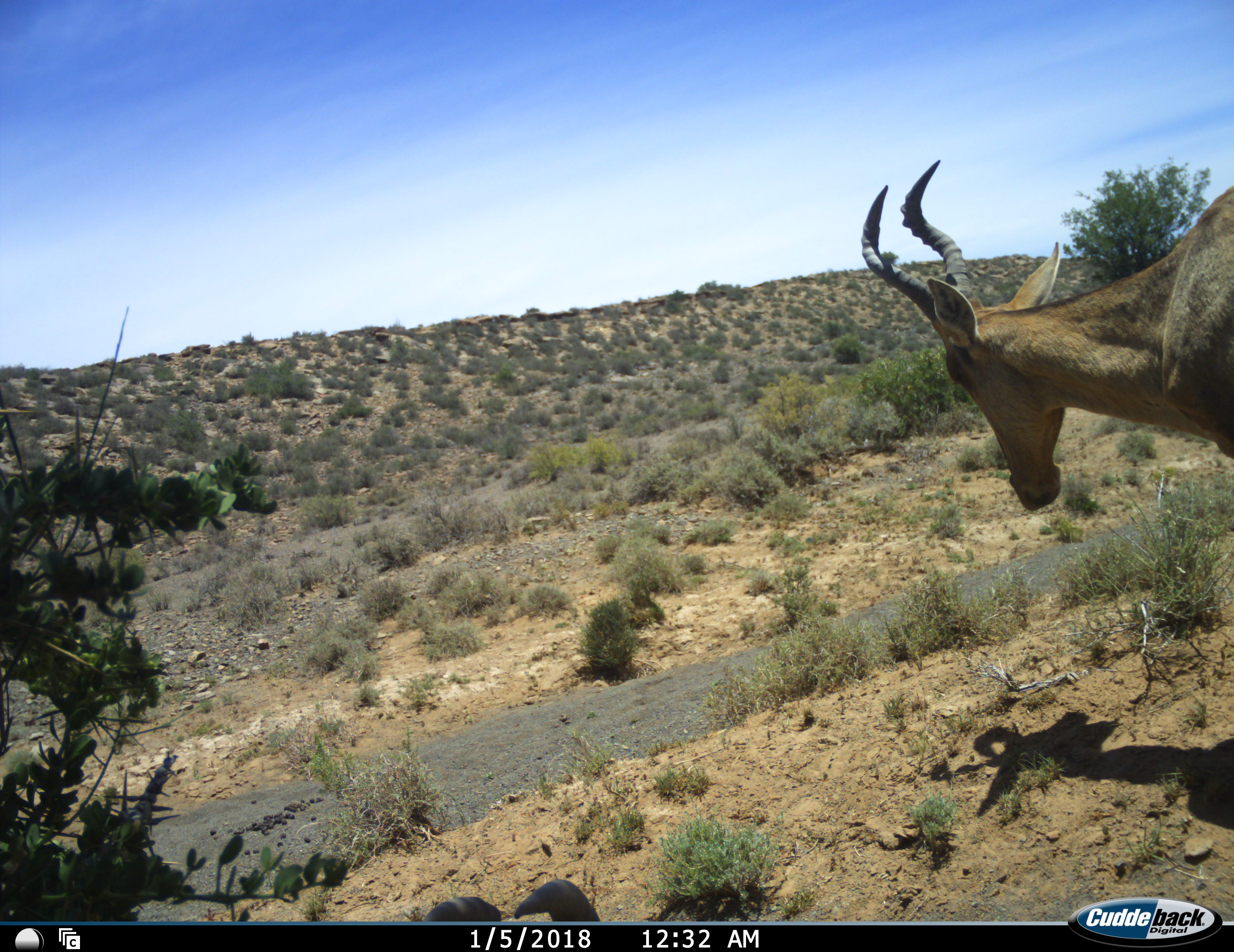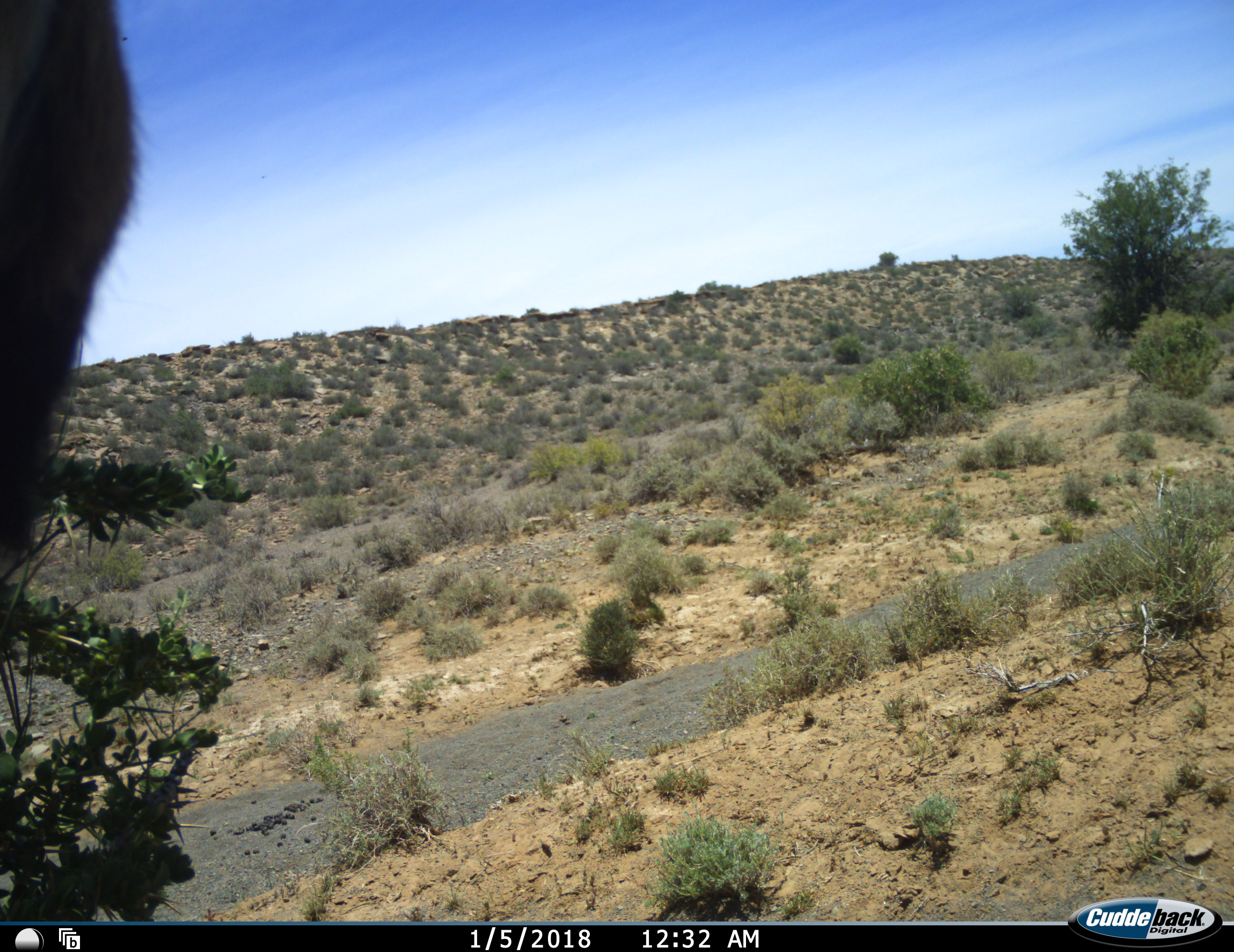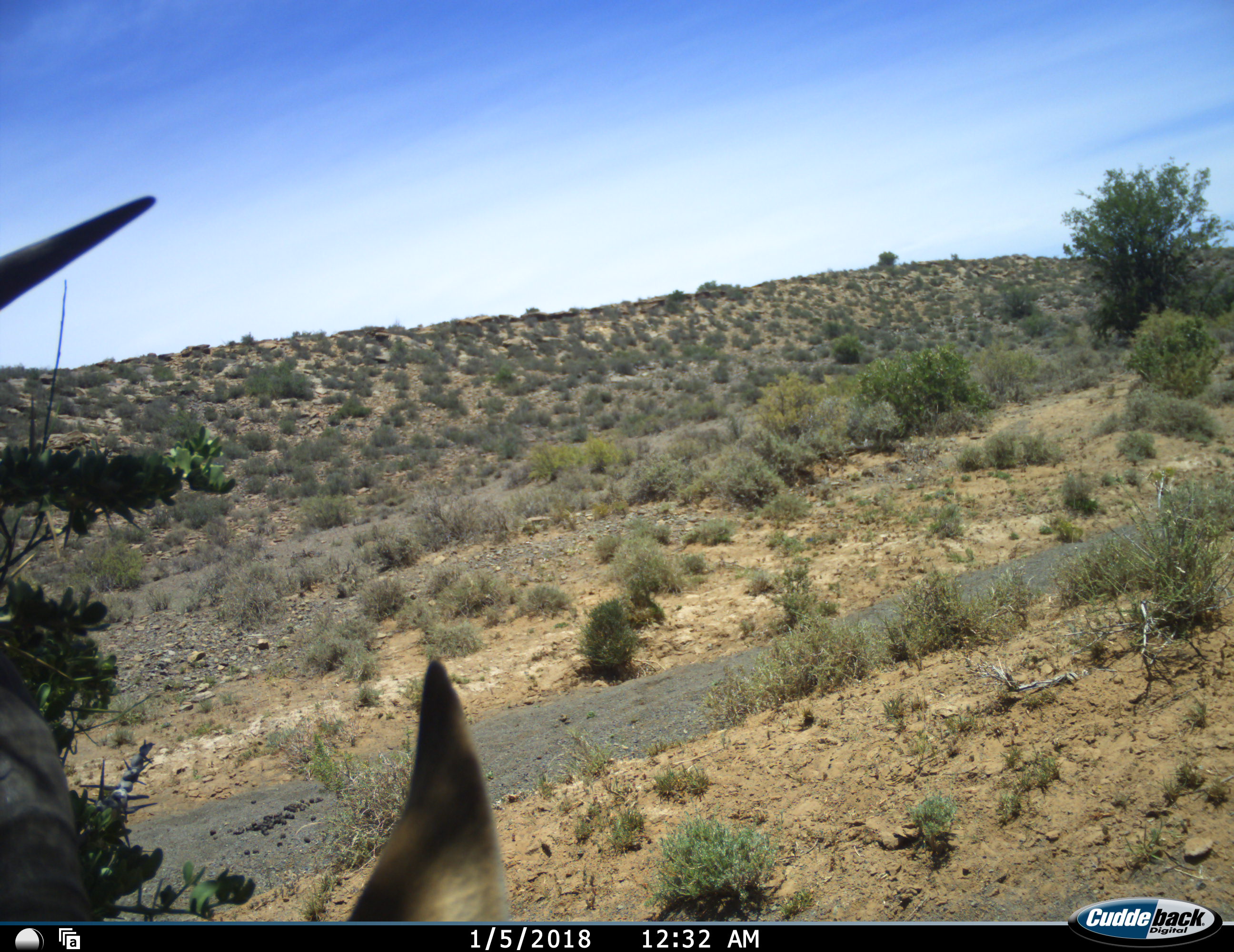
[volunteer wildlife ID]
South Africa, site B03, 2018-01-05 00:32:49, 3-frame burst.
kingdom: Animalia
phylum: Chordata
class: Mammalia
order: Artiodactyla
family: Bovidae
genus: Alcelaphus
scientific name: Alcelaphus buselaphus caama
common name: red hartebeest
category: hartebeestred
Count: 1.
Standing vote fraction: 33%.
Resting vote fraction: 11%.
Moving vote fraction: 89%.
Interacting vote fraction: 0%.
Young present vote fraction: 0%.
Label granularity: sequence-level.